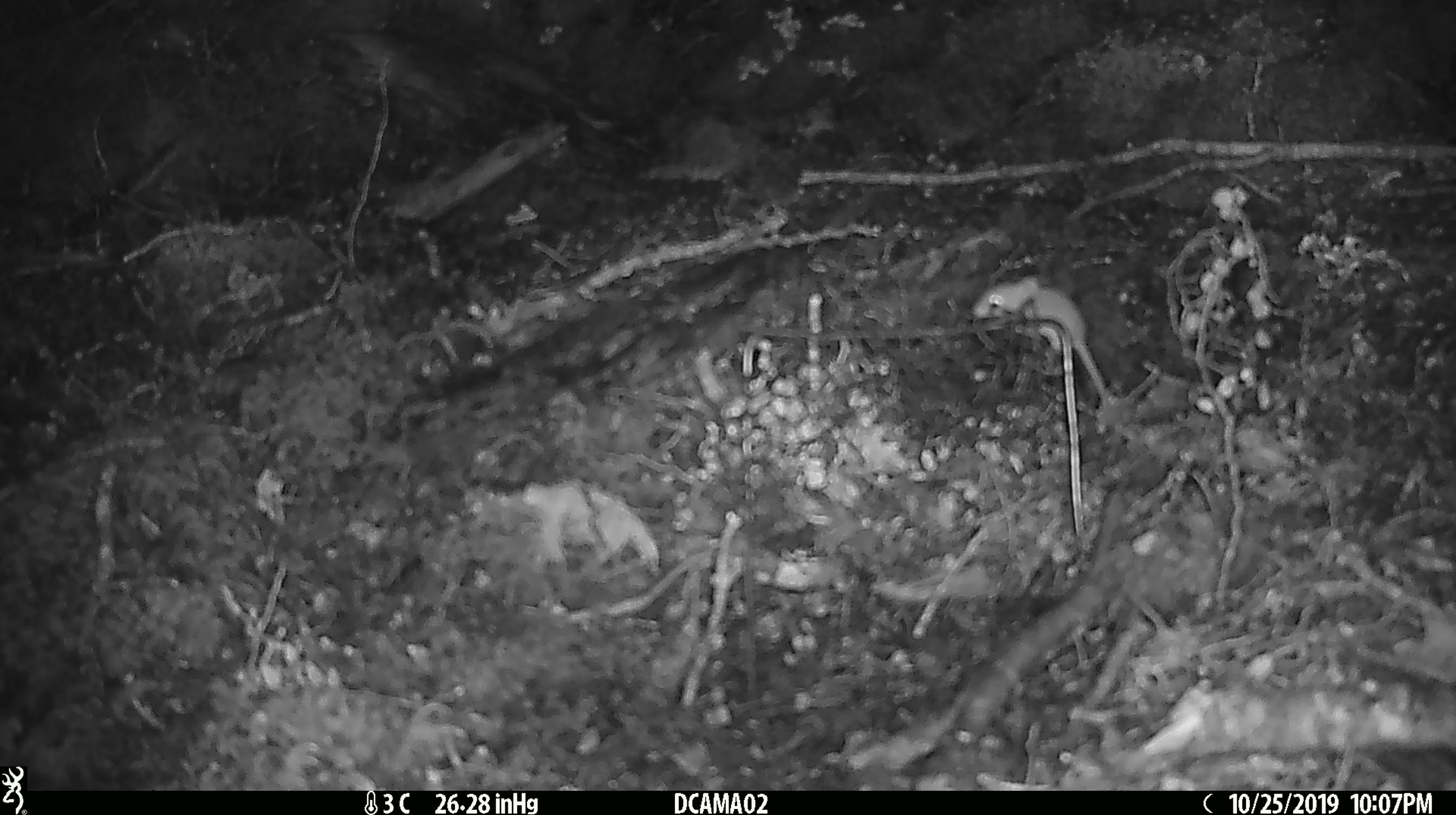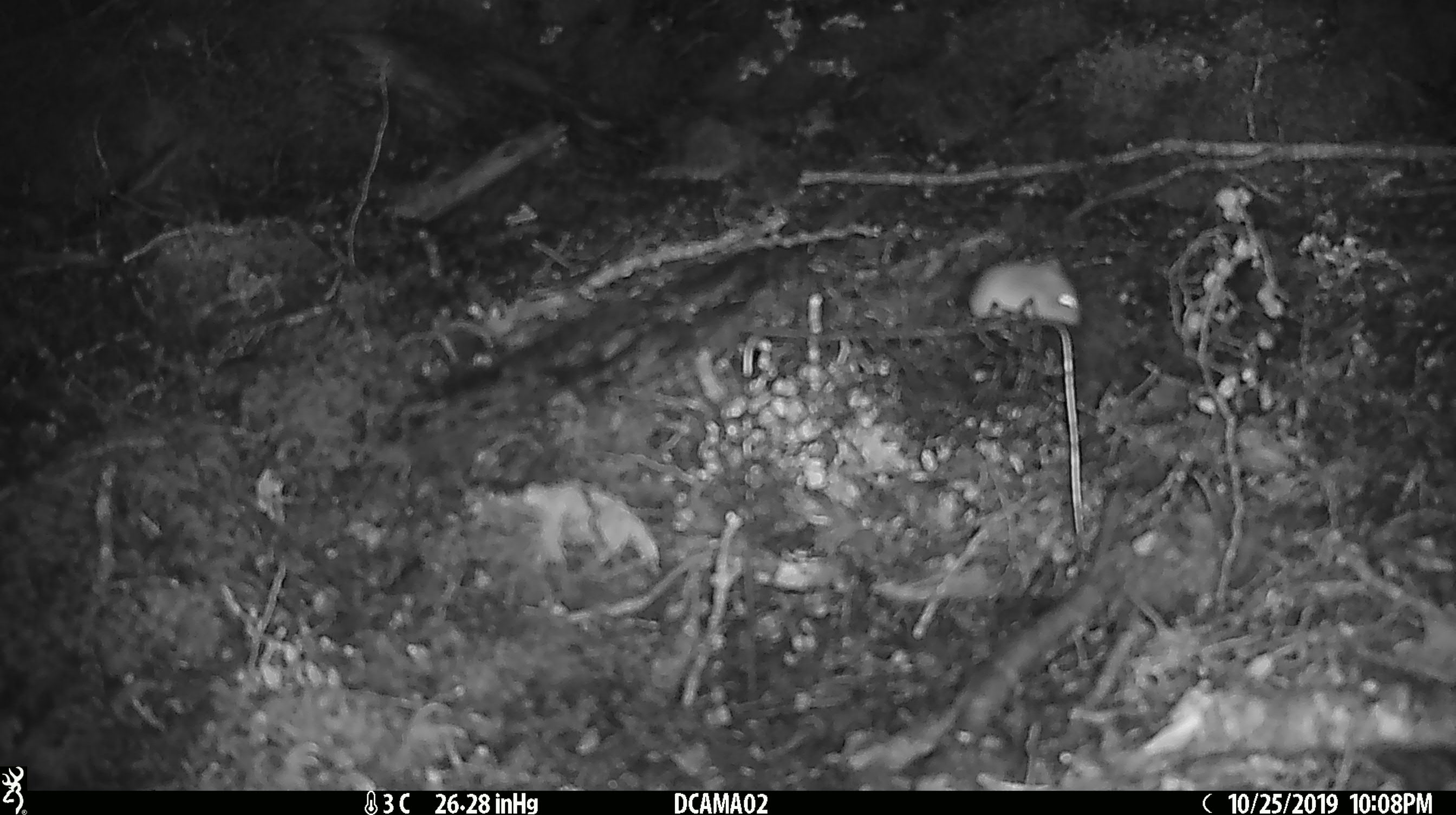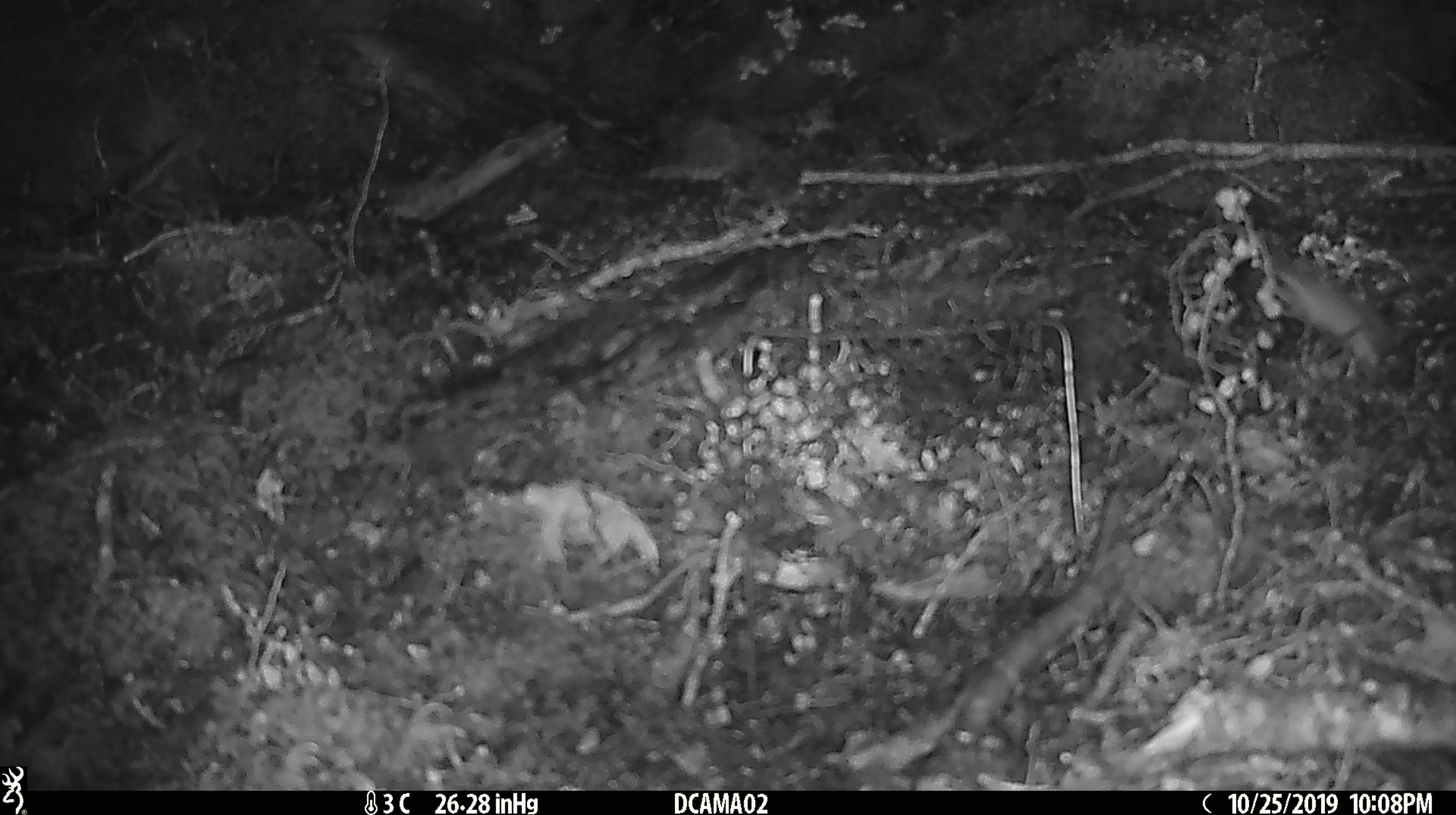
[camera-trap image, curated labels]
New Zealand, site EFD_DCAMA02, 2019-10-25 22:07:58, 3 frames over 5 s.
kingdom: Animalia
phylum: Chordata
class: Mammalia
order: Rodentia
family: Muridae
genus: Mus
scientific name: Mus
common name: mouse